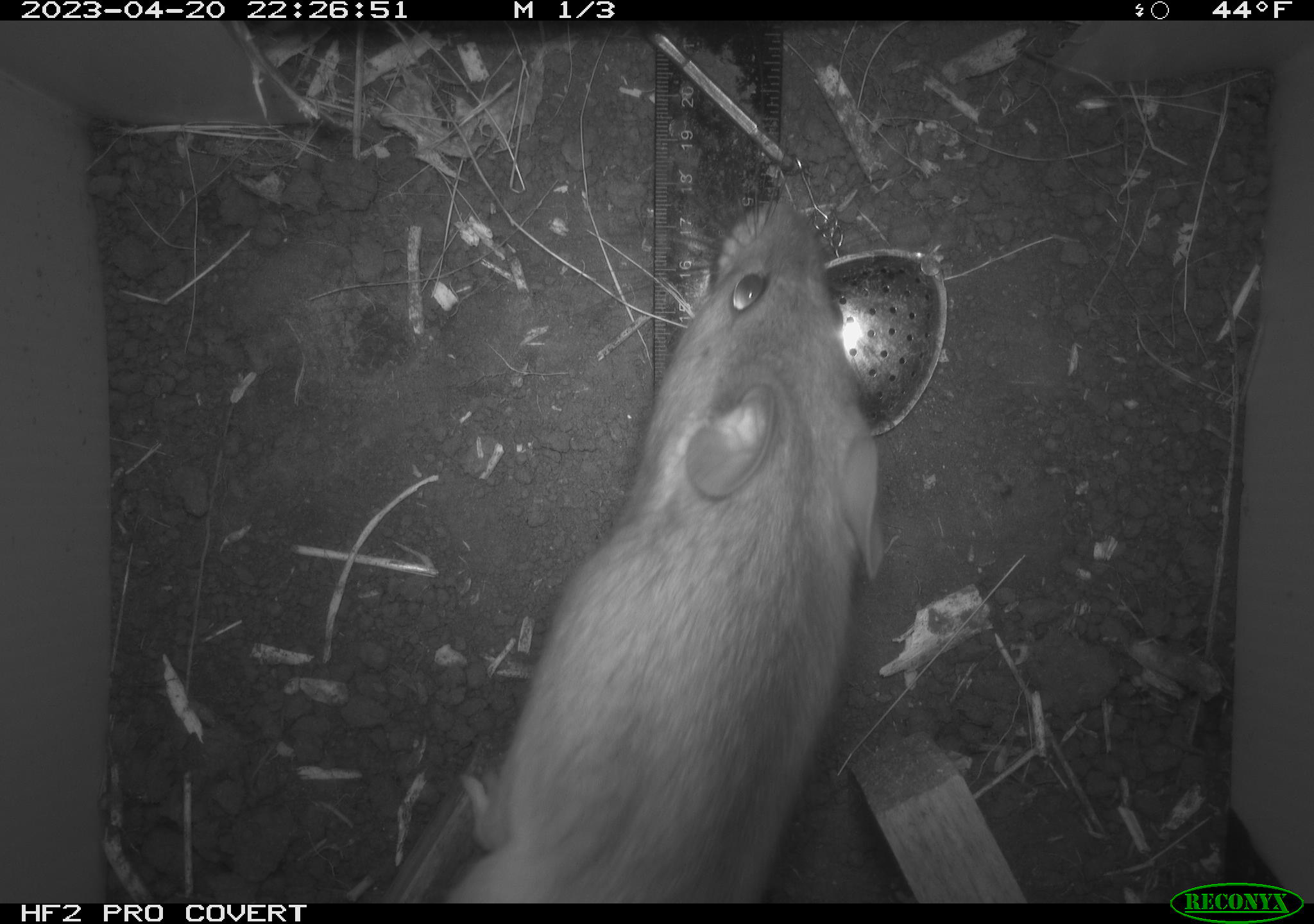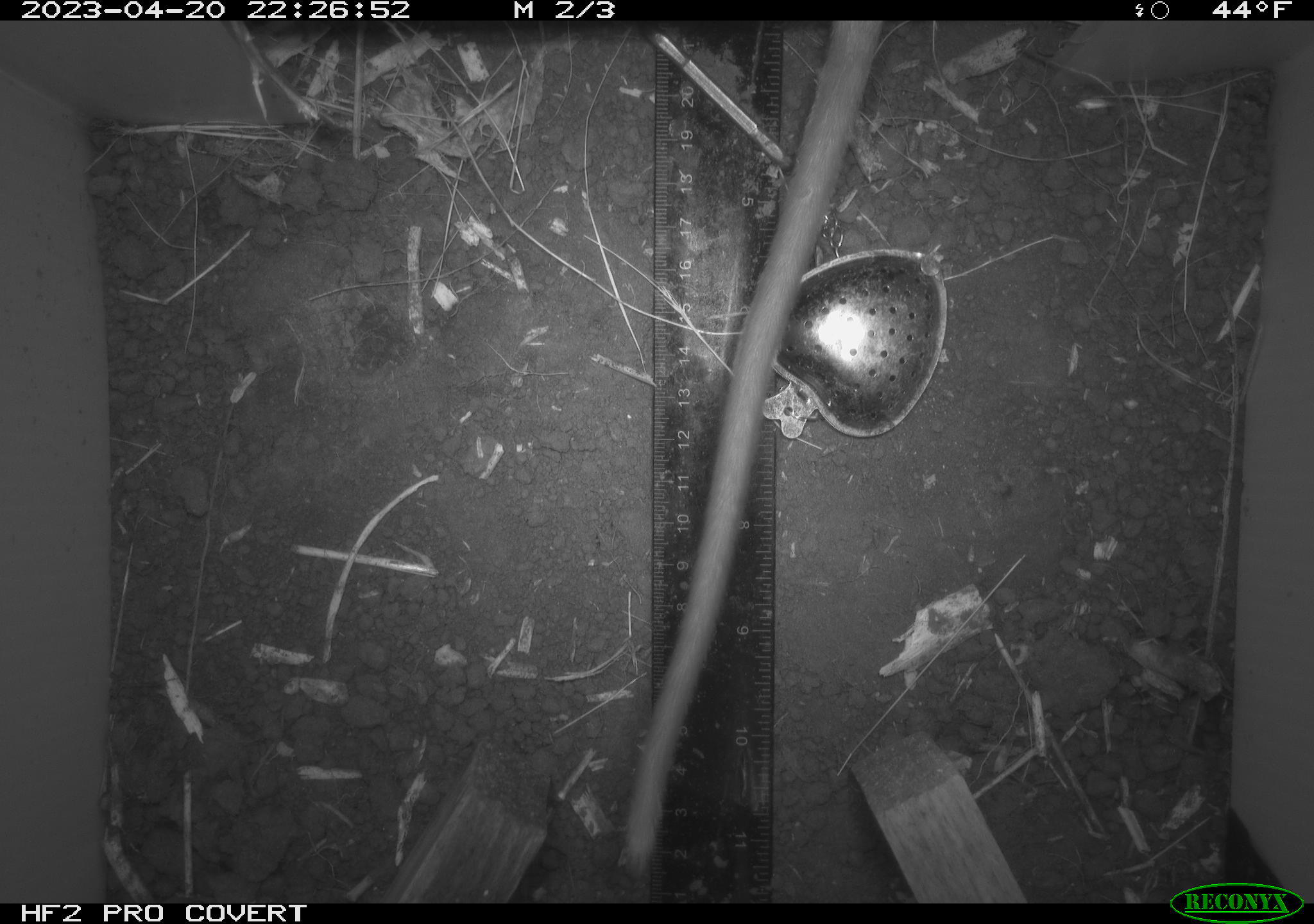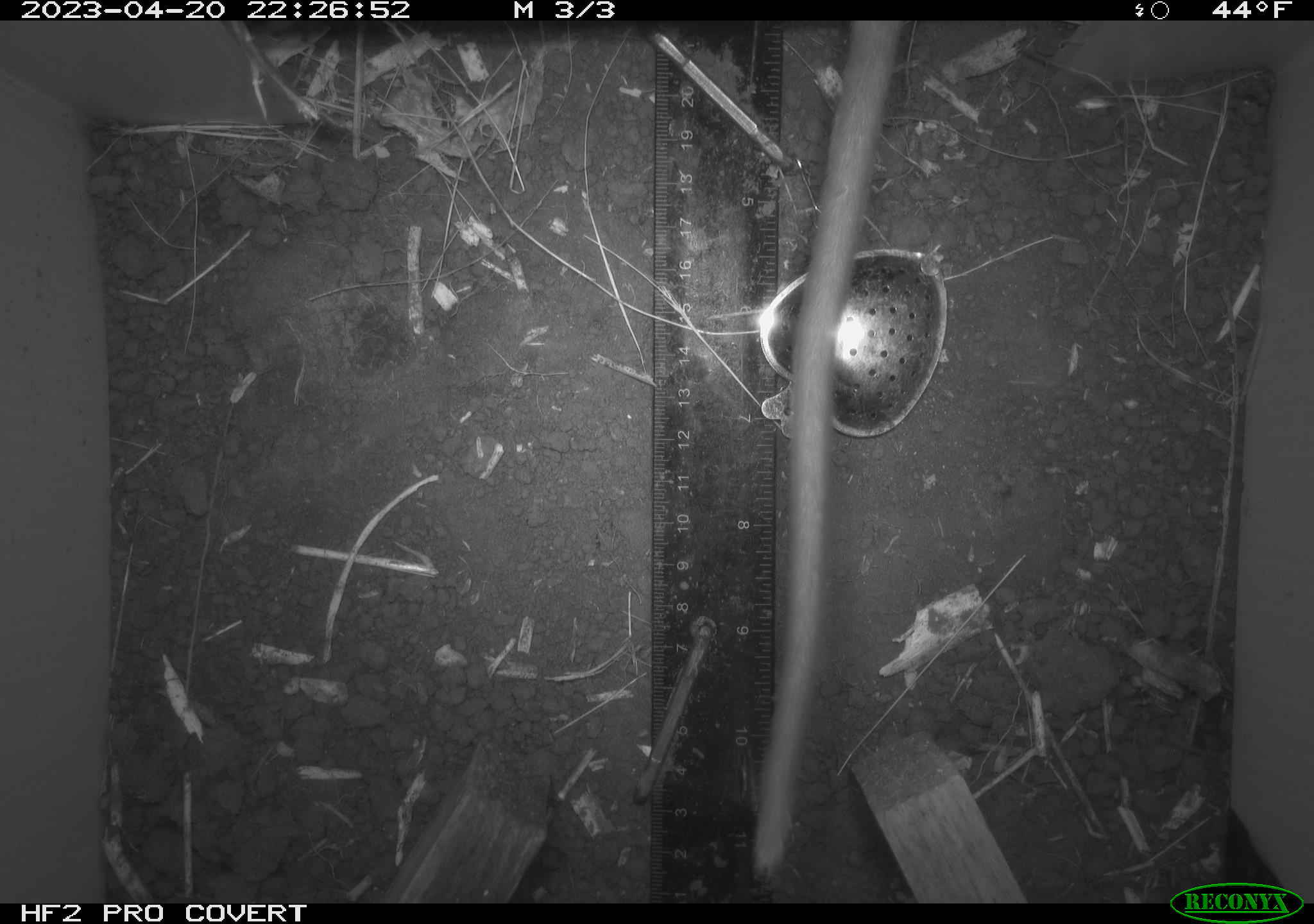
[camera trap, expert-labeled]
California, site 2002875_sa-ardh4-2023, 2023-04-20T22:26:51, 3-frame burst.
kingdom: Animalia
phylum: Chordata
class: Mammalia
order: Rodentia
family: Cricetidae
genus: Neotoma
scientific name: Neotoma fuscipes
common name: dusky-footed woodrat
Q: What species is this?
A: Dusky-footed woodrat (Neotoma fuscipes).